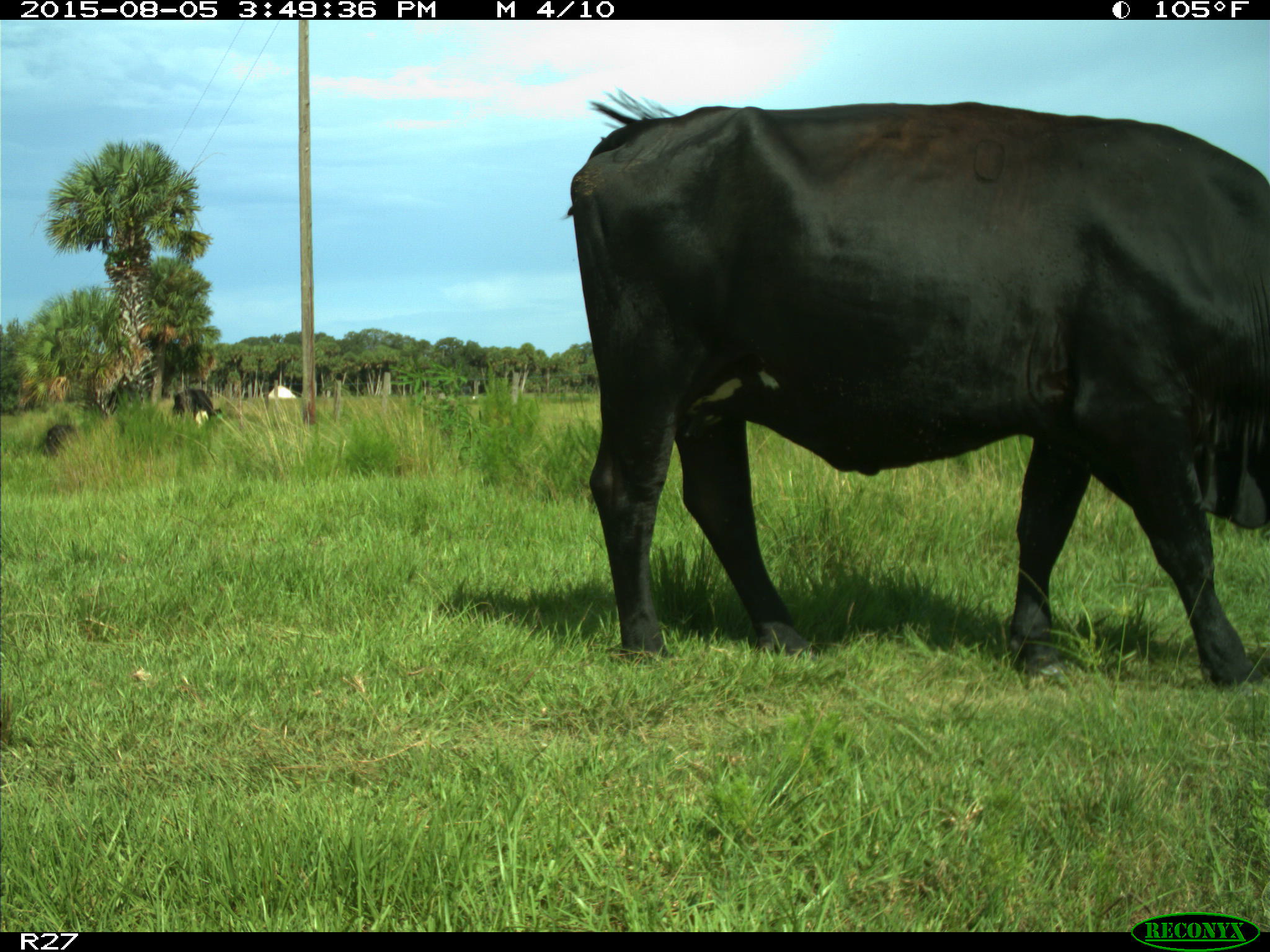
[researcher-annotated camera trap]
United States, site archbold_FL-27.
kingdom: Animalia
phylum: Chordata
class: Mammalia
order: Artiodactyla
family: Bovidae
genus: Bos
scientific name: Bos taurus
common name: domestic cow